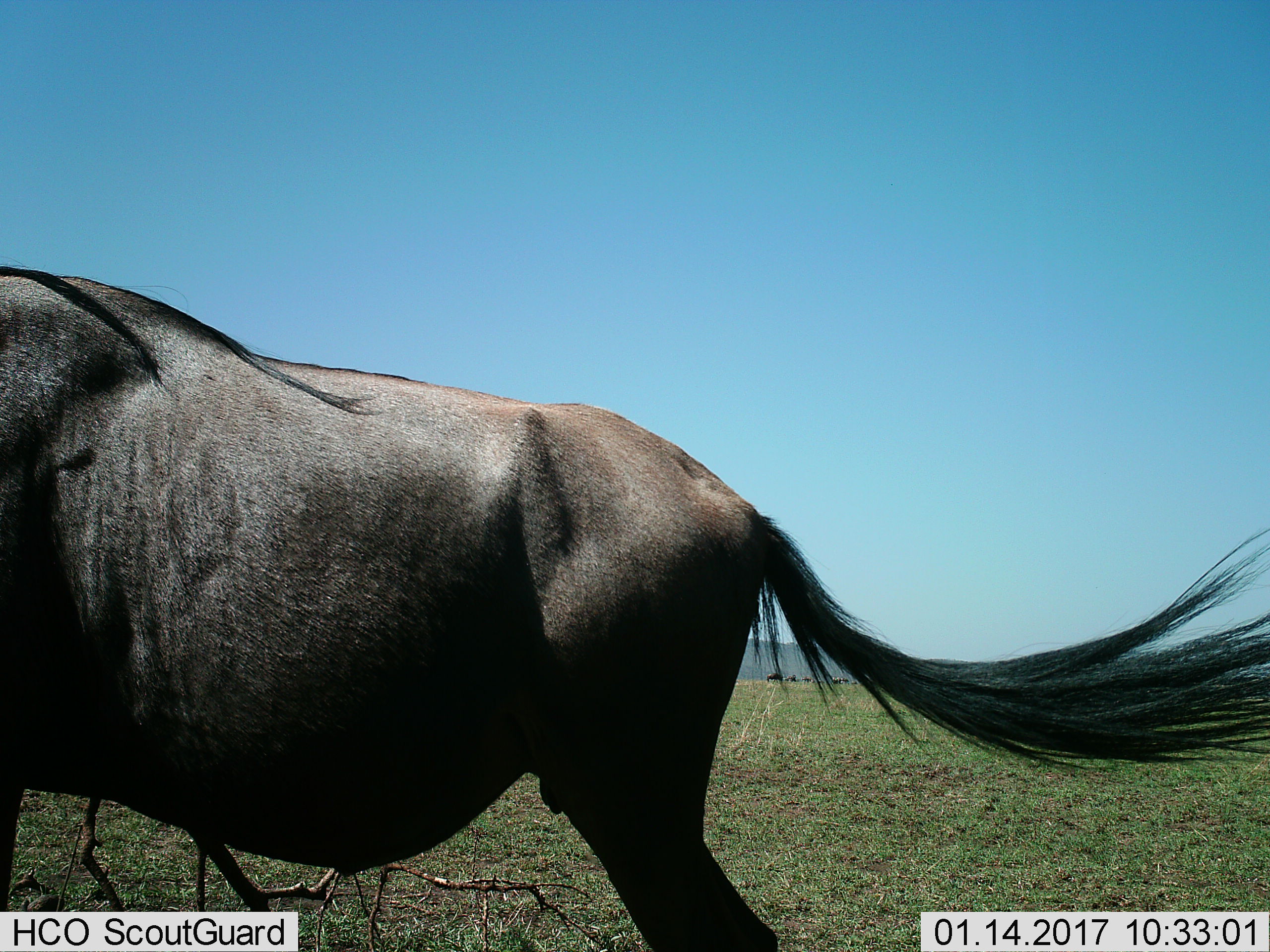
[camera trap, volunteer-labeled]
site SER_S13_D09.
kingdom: Animalia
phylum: Chordata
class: Mammalia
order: Artiodactyla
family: Bovidae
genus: Connochaetes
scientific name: Connochaetes taurinus taurinus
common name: blue wildebeest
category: wildebeestblue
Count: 1.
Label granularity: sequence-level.